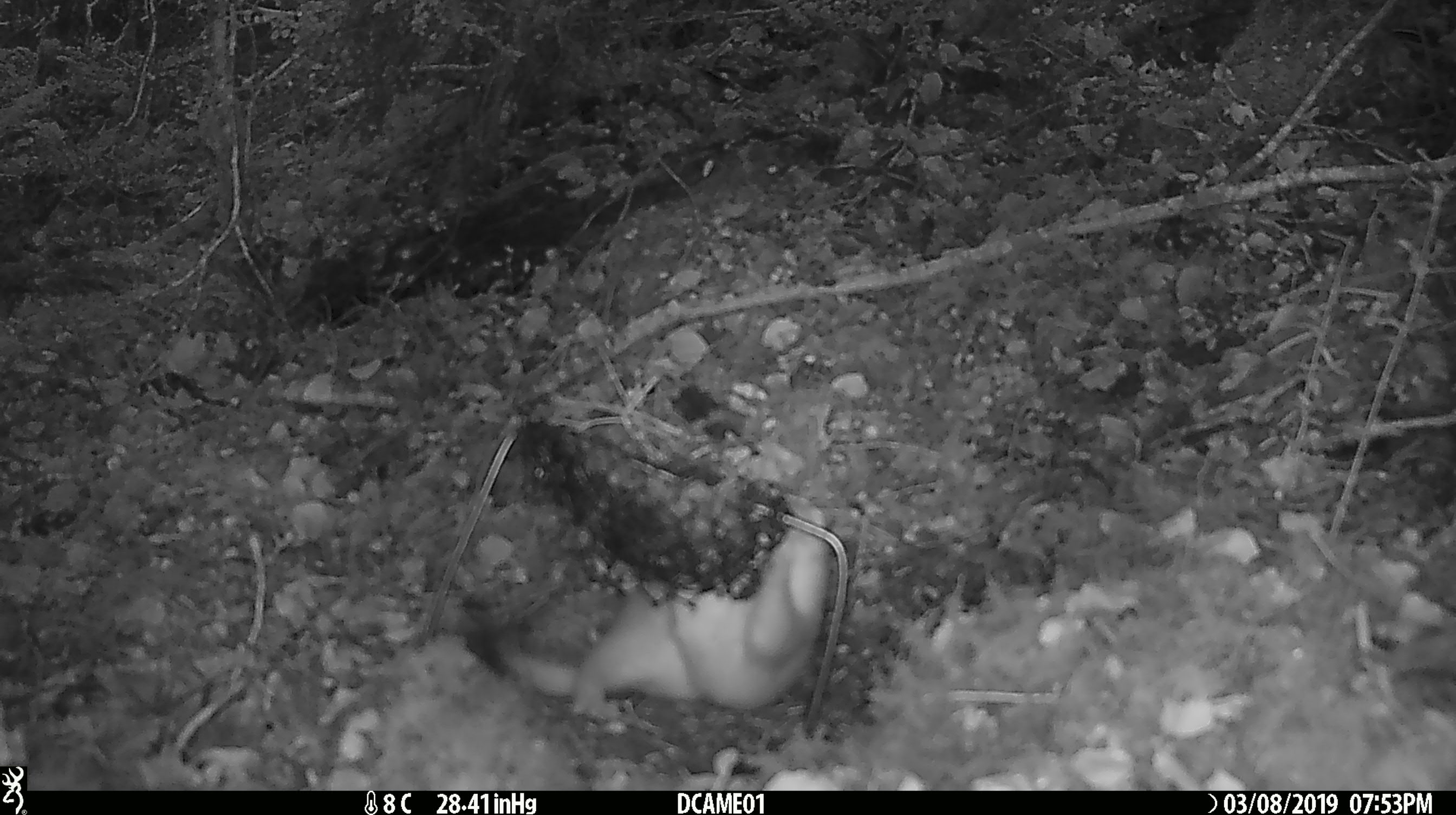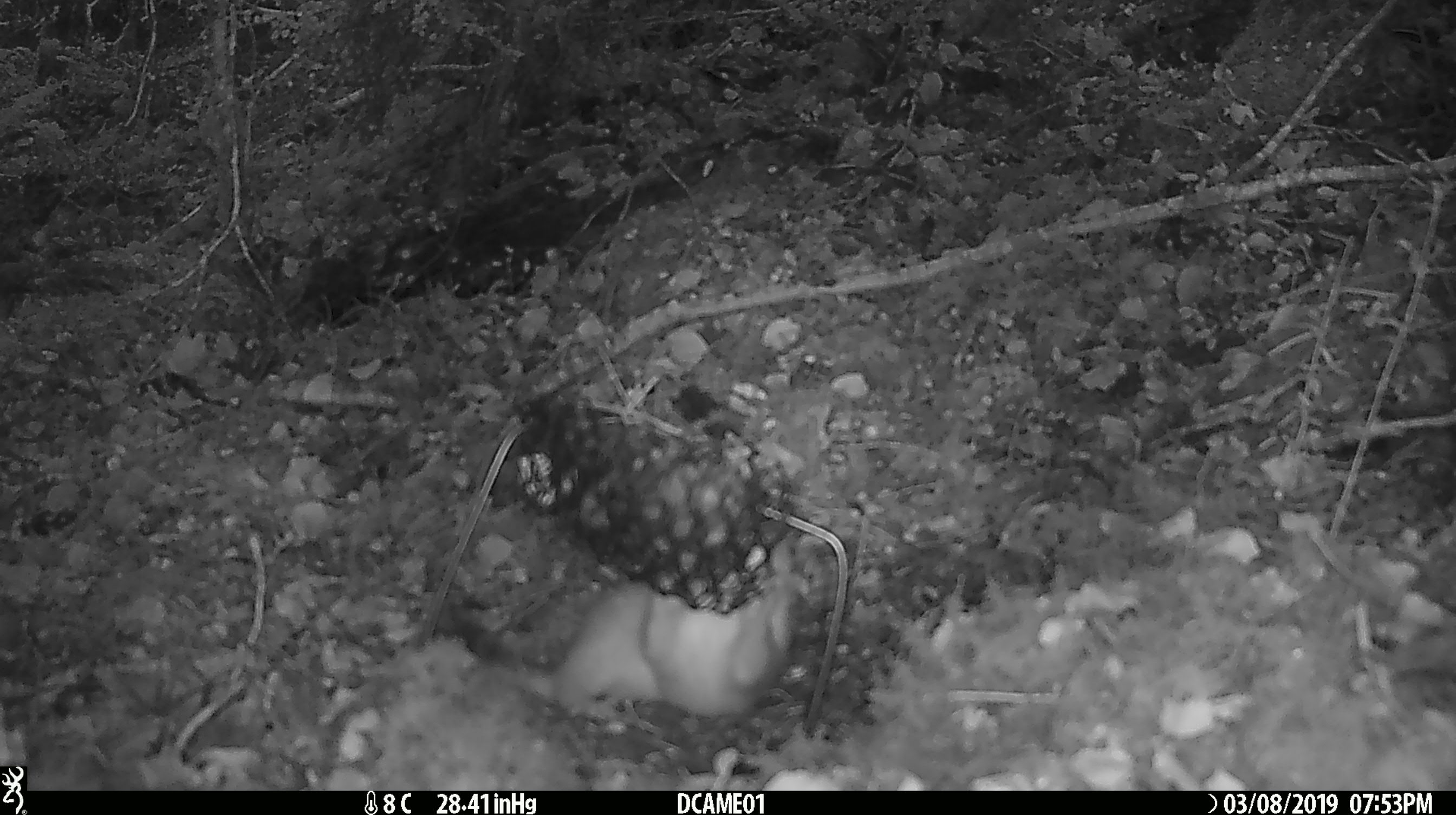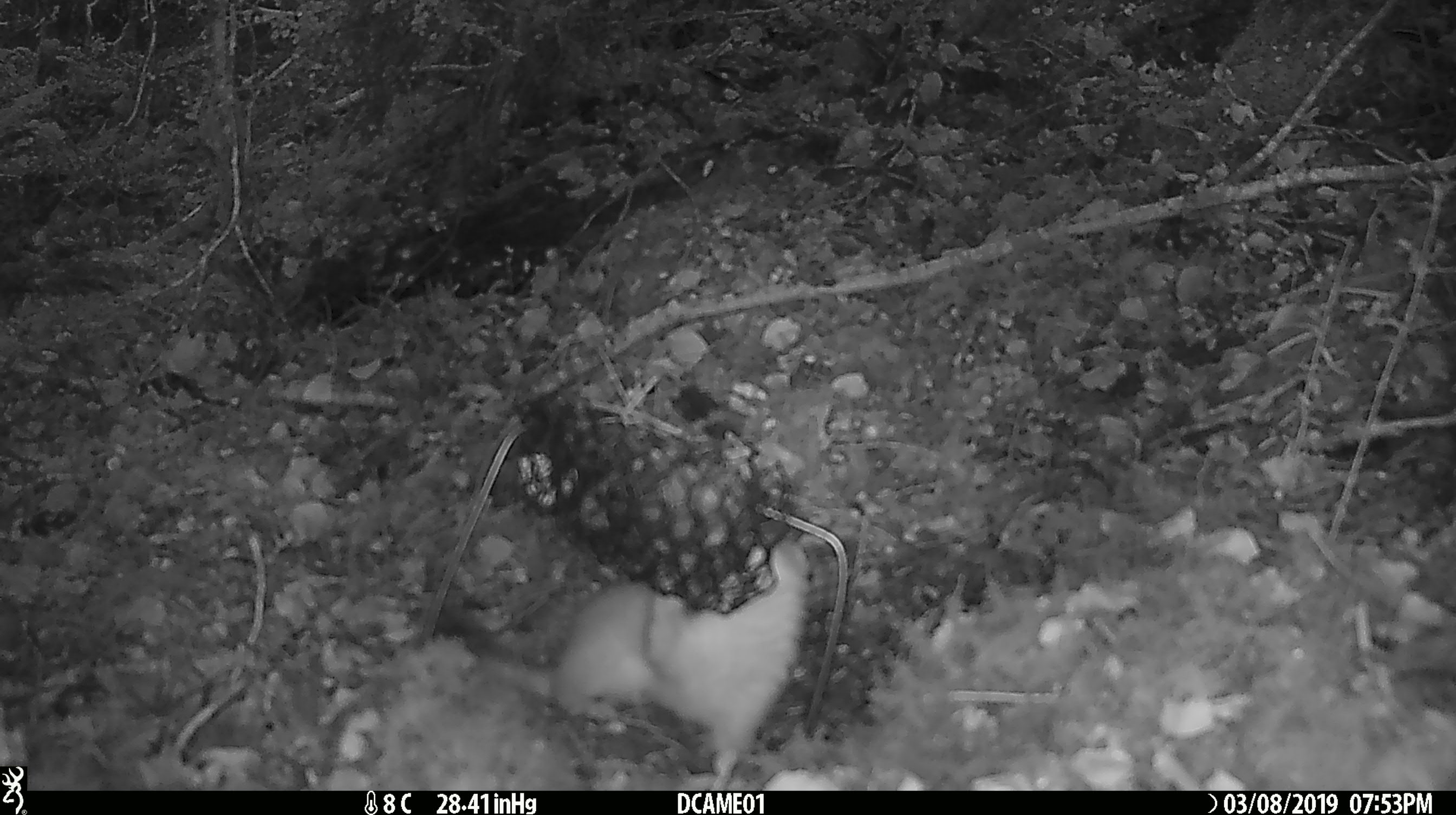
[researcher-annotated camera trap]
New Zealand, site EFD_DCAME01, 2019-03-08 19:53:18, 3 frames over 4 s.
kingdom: Animalia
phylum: Chordata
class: Mammalia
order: Carnivora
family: Mustelidae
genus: Mustela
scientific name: Mustela erminea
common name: stoat